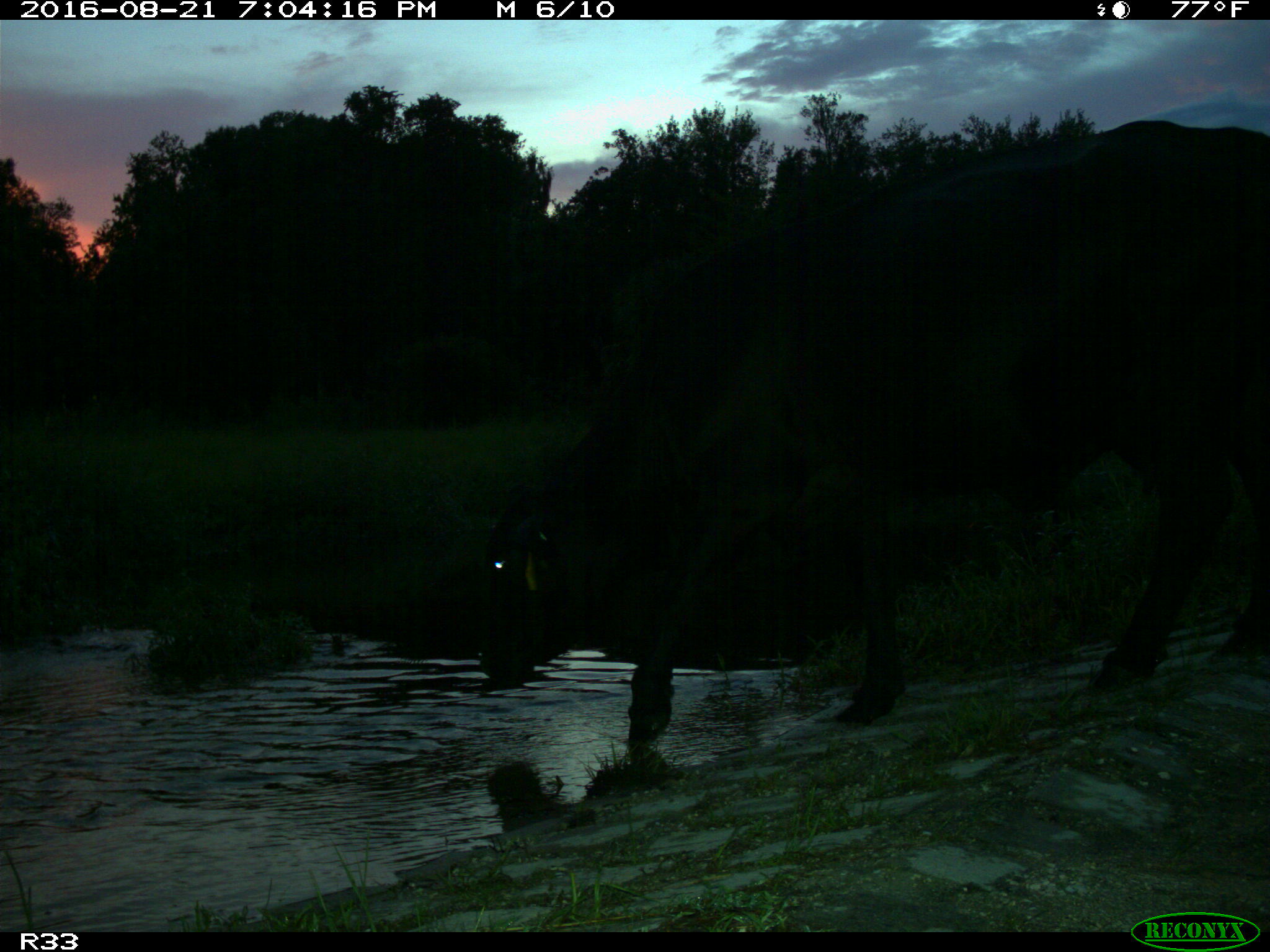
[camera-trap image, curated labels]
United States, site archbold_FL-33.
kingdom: Animalia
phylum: Chordata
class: Mammalia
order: Artiodactyla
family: Bovidae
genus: Bos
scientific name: Bos taurus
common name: domestic cow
Bos taurus (domestic cow).